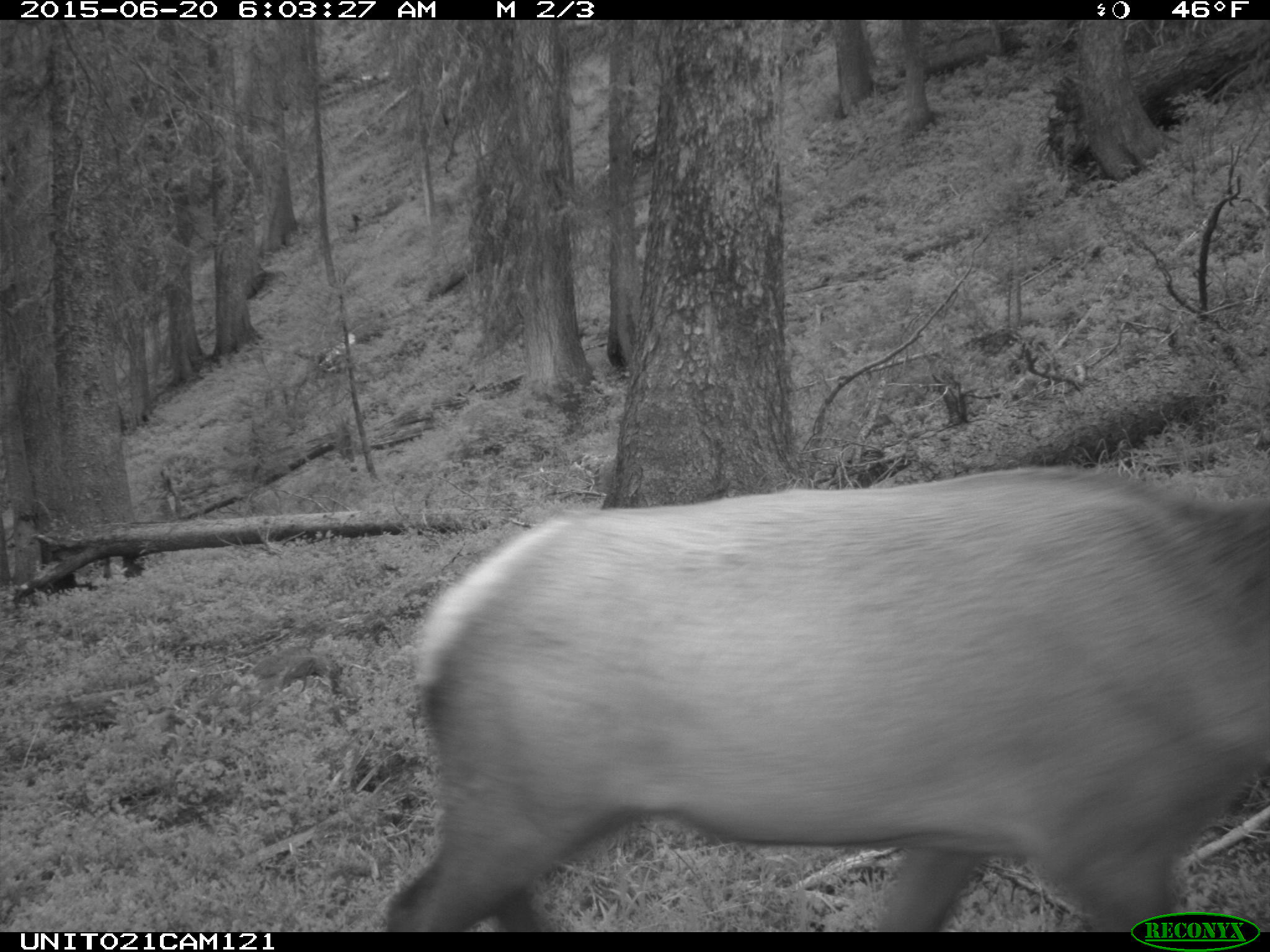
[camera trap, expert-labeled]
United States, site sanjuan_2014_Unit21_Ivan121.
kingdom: Animalia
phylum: Chordata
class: Mammalia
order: Artiodactyla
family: Cervidae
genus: Cervus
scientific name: Cervus elaphus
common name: red deer